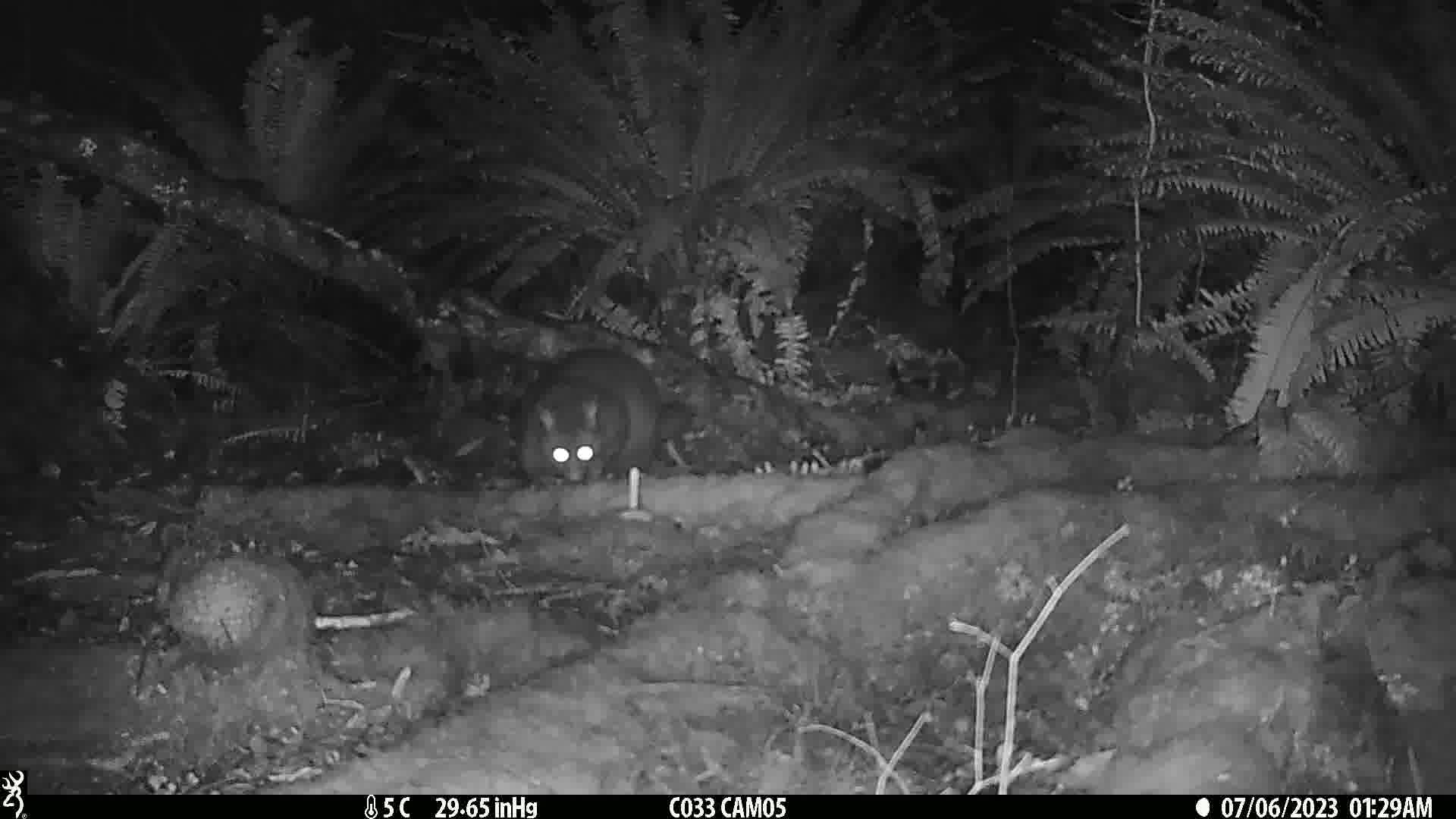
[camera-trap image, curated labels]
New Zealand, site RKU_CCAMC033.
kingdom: Animalia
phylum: Chordata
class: Mammalia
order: Diprotodontia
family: Phalangeridae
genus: Trichosurus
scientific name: Trichosurus vulpecula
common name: common brushtail possum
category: possum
Possum (common brushtail possum) (Trichosurus vulpecula).